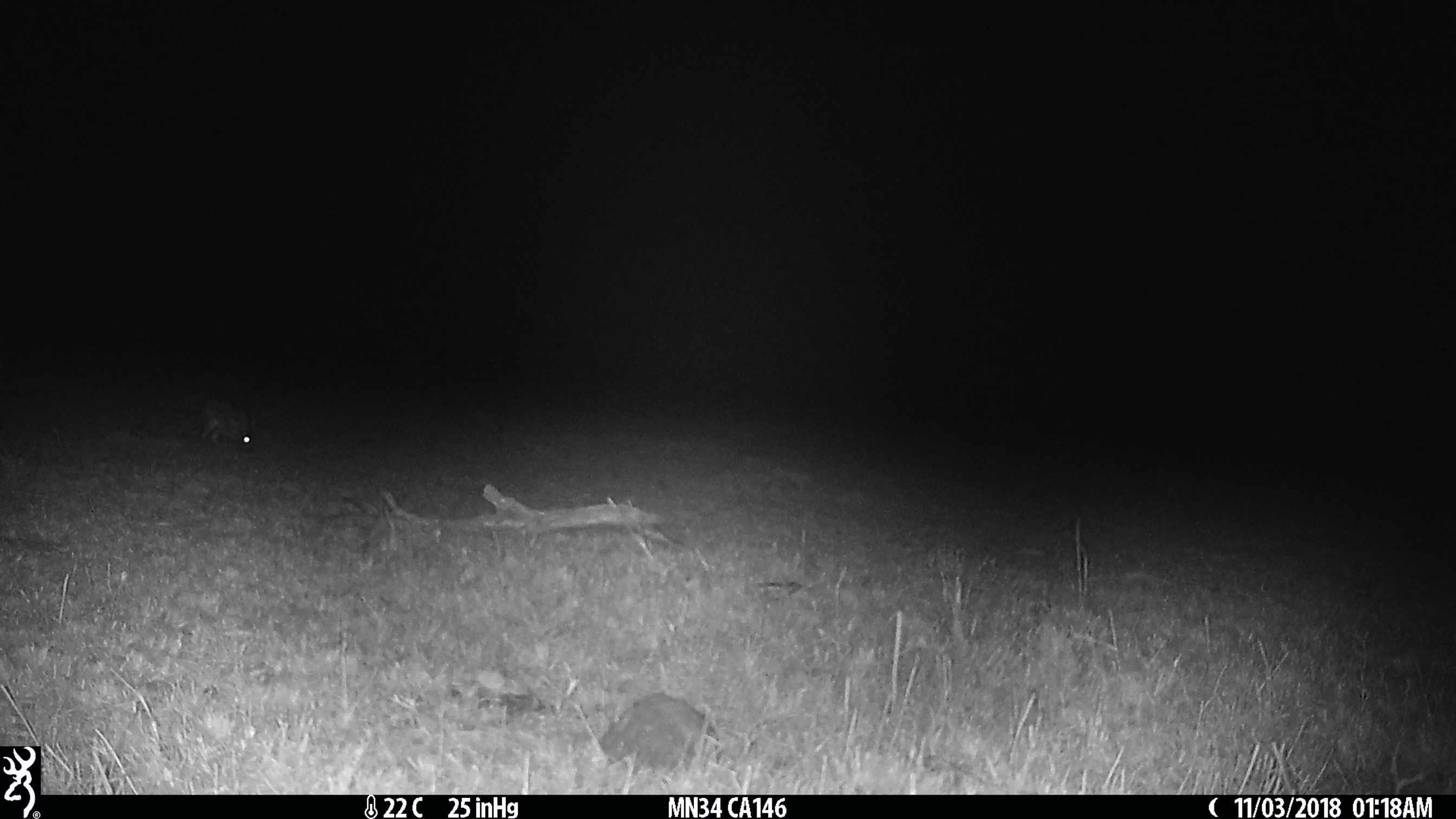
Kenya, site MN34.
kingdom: Animalia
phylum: Chordata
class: Mammalia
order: Lagomorpha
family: Leporidae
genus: Lepus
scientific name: Lepus capensis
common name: cape hare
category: hare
Hare (cape hare) (Lepus capensis).